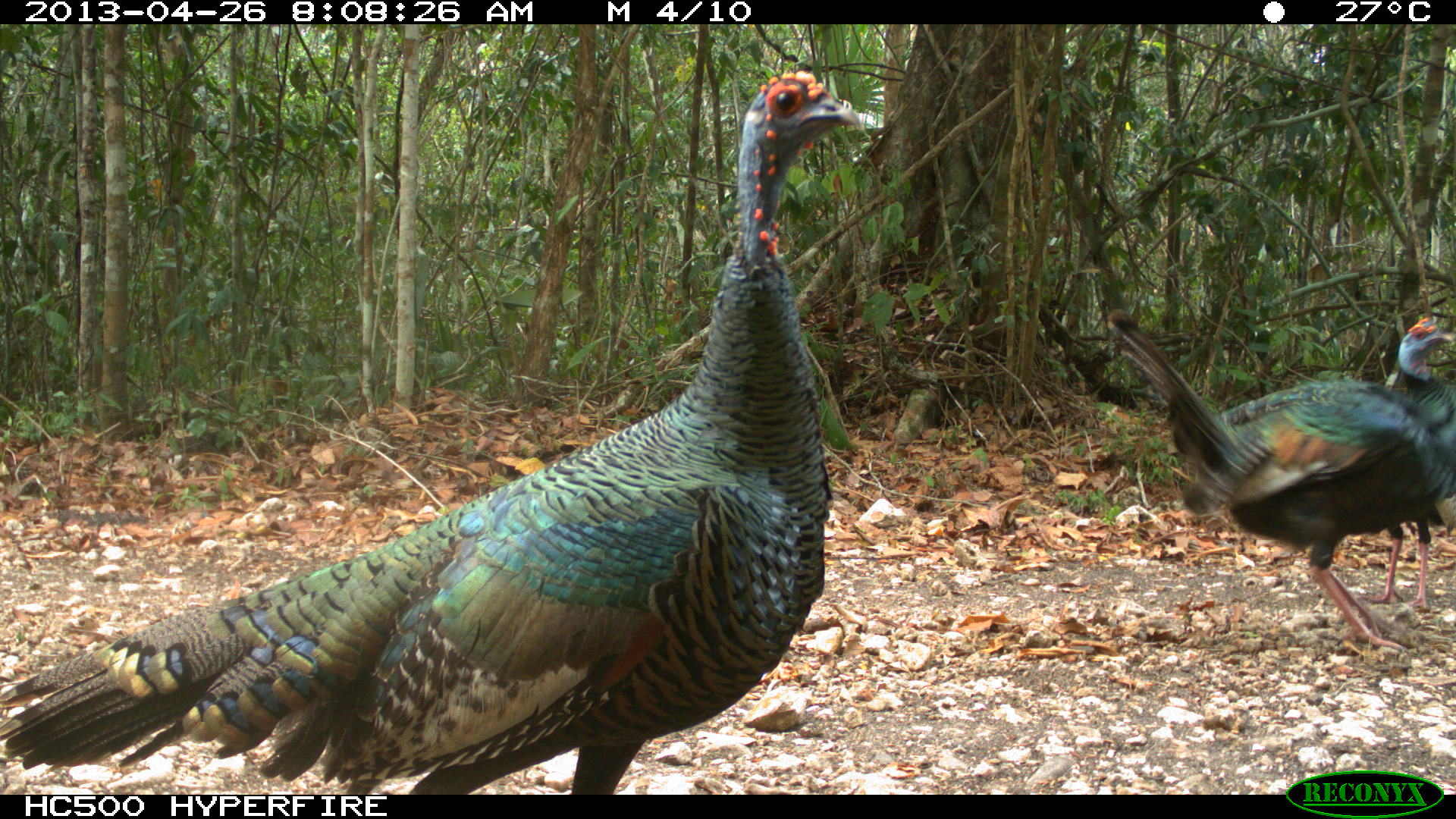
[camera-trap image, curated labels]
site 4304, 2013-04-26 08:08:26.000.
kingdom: Animalia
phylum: Chordata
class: Aves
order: Galliformes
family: Phasianidae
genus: Meleagris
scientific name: Meleagris ocellata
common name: ocellated turkey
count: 3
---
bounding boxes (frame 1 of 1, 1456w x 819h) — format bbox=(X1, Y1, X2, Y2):
meleagris ocellata: bbox=(0, 66, 866, 794); bbox=(1103, 313, 1454, 654); bbox=(1356, 315, 1448, 612)